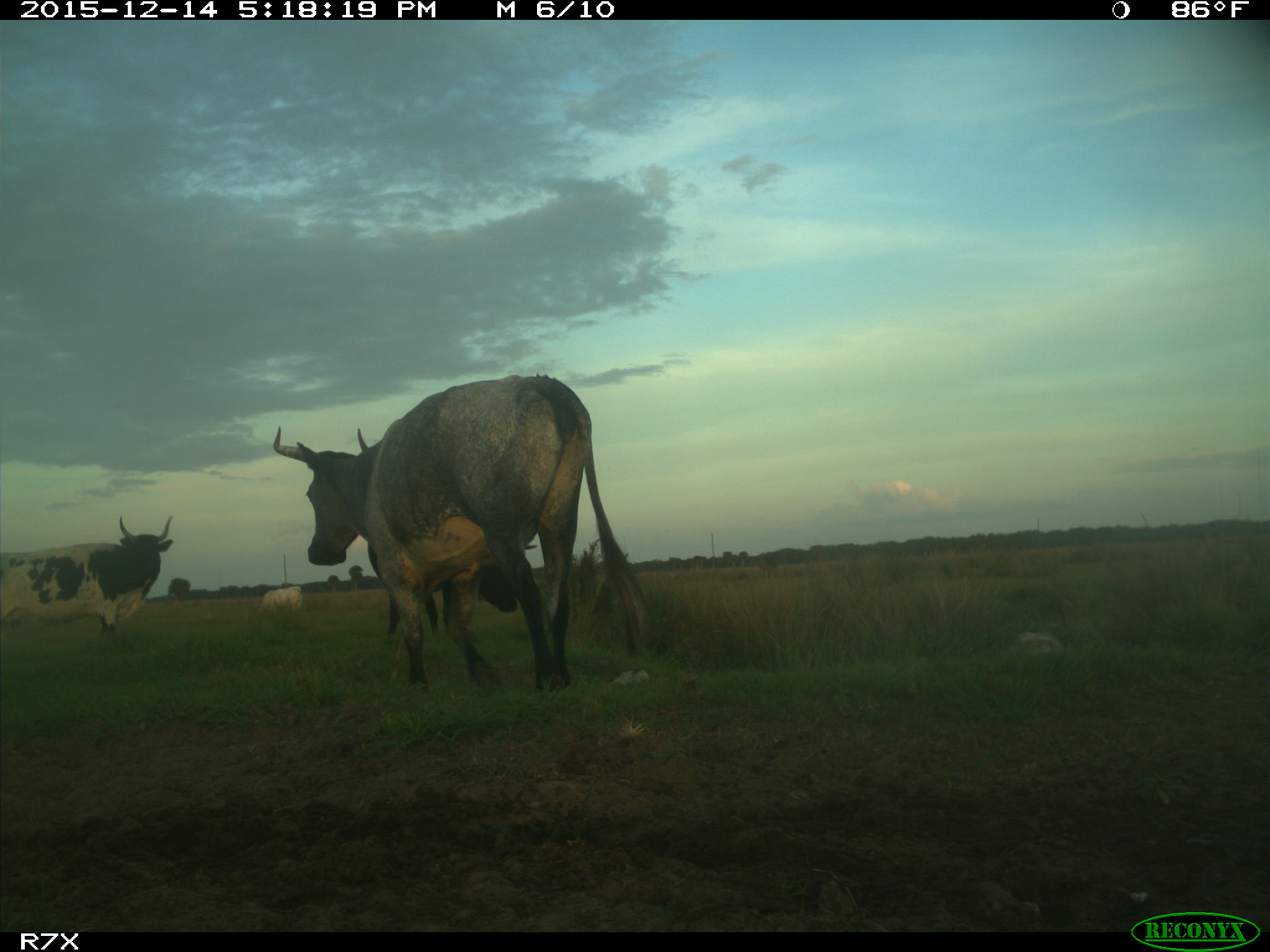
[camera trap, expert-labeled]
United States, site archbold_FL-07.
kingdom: Animalia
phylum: Chordata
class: Mammalia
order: Artiodactyla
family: Bovidae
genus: Bos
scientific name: Bos taurus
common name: domestic cow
Bos taurus (domestic cow).